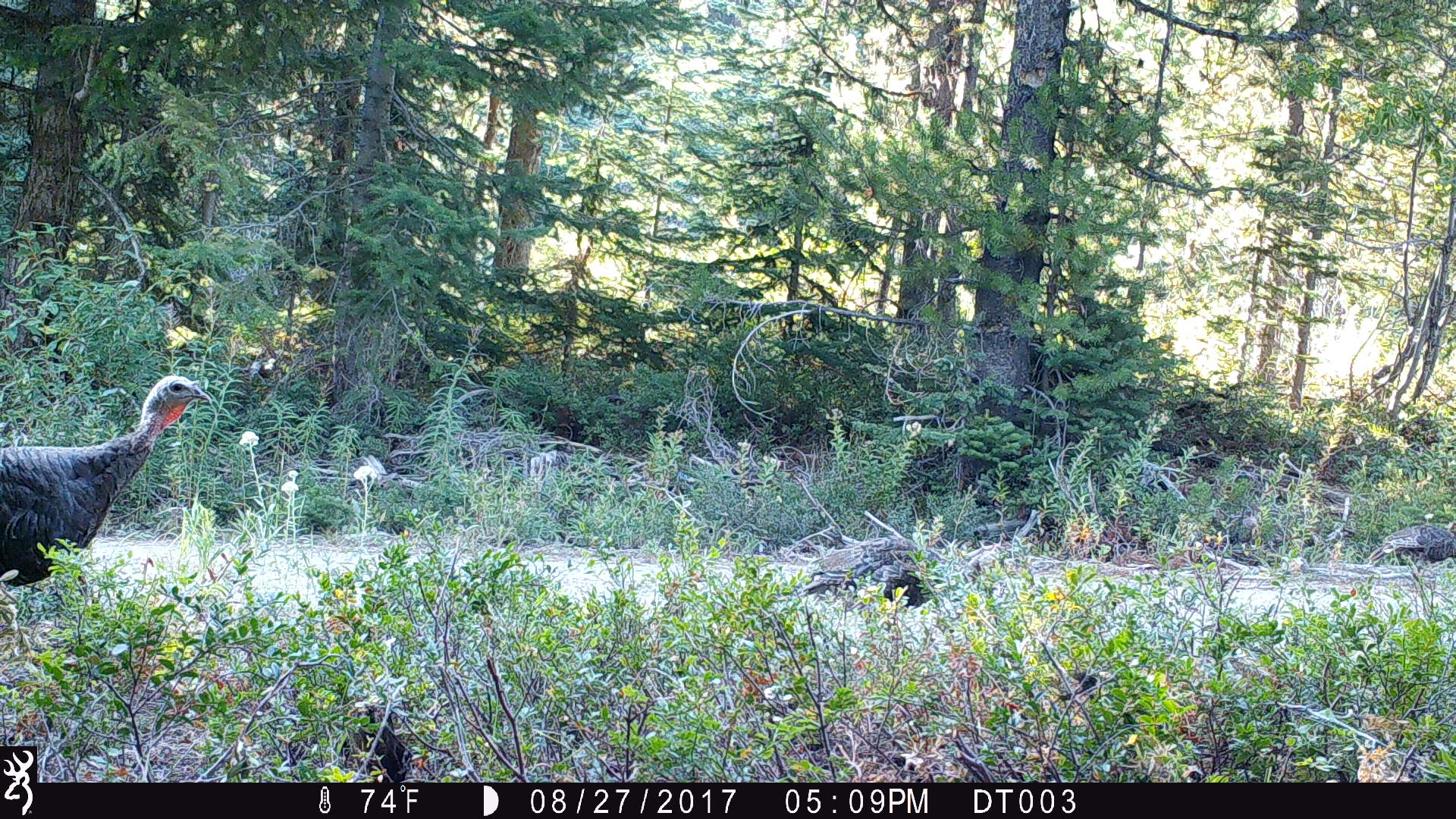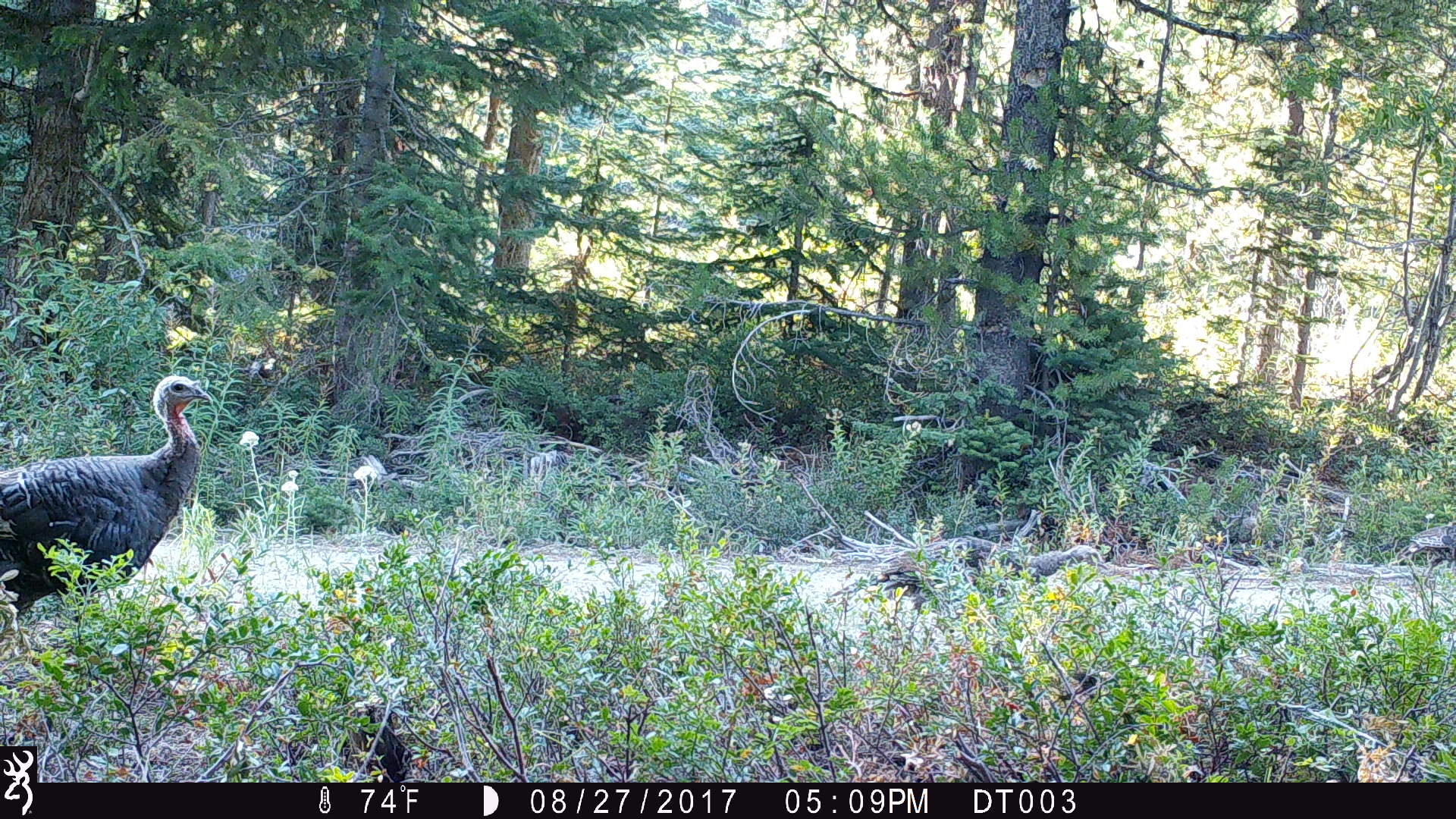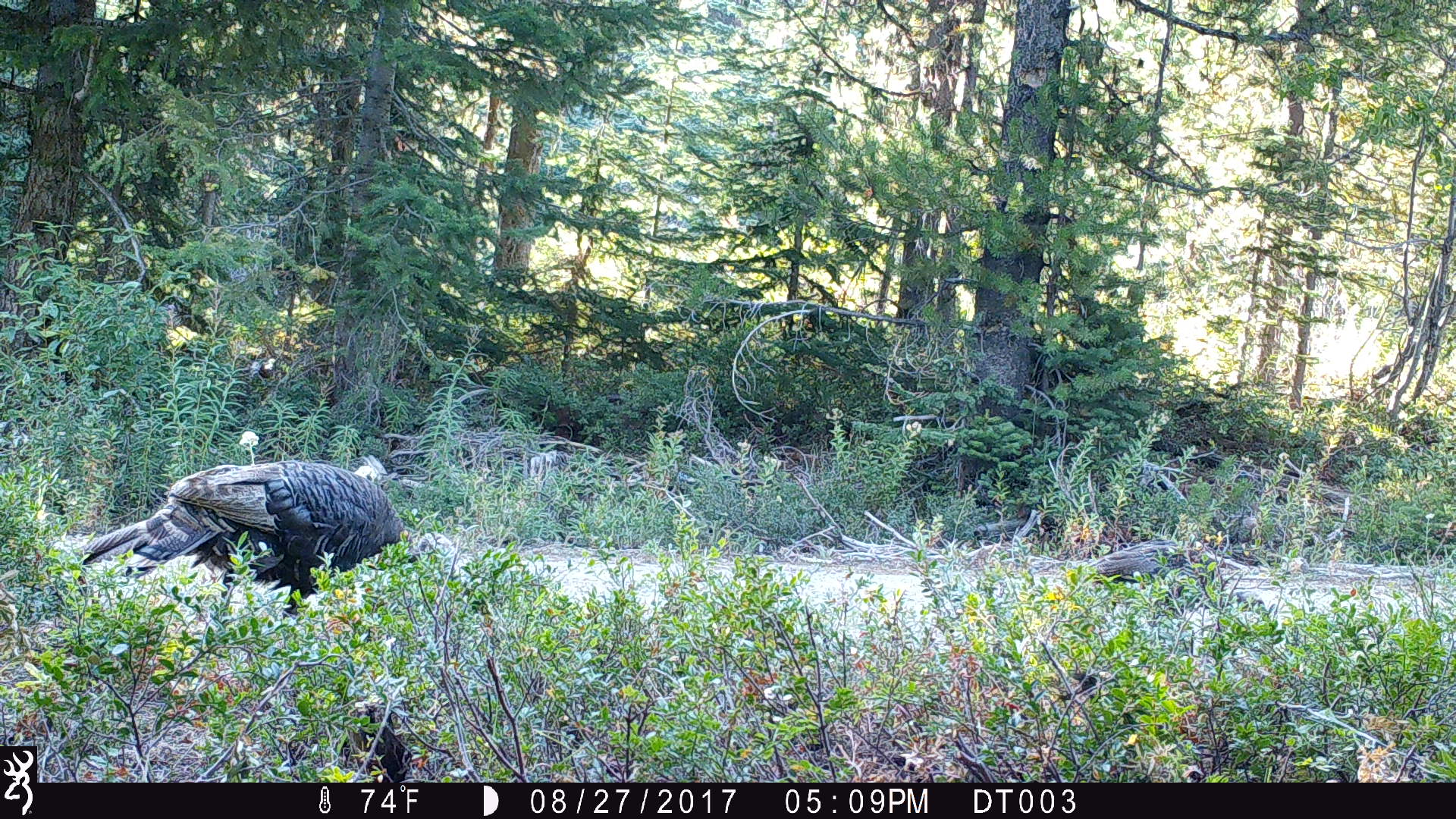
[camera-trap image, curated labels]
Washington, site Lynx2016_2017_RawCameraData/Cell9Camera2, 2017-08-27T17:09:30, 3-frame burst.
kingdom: Animalia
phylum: Chordata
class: Aves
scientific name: Aves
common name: birds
Aves (birds). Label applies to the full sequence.